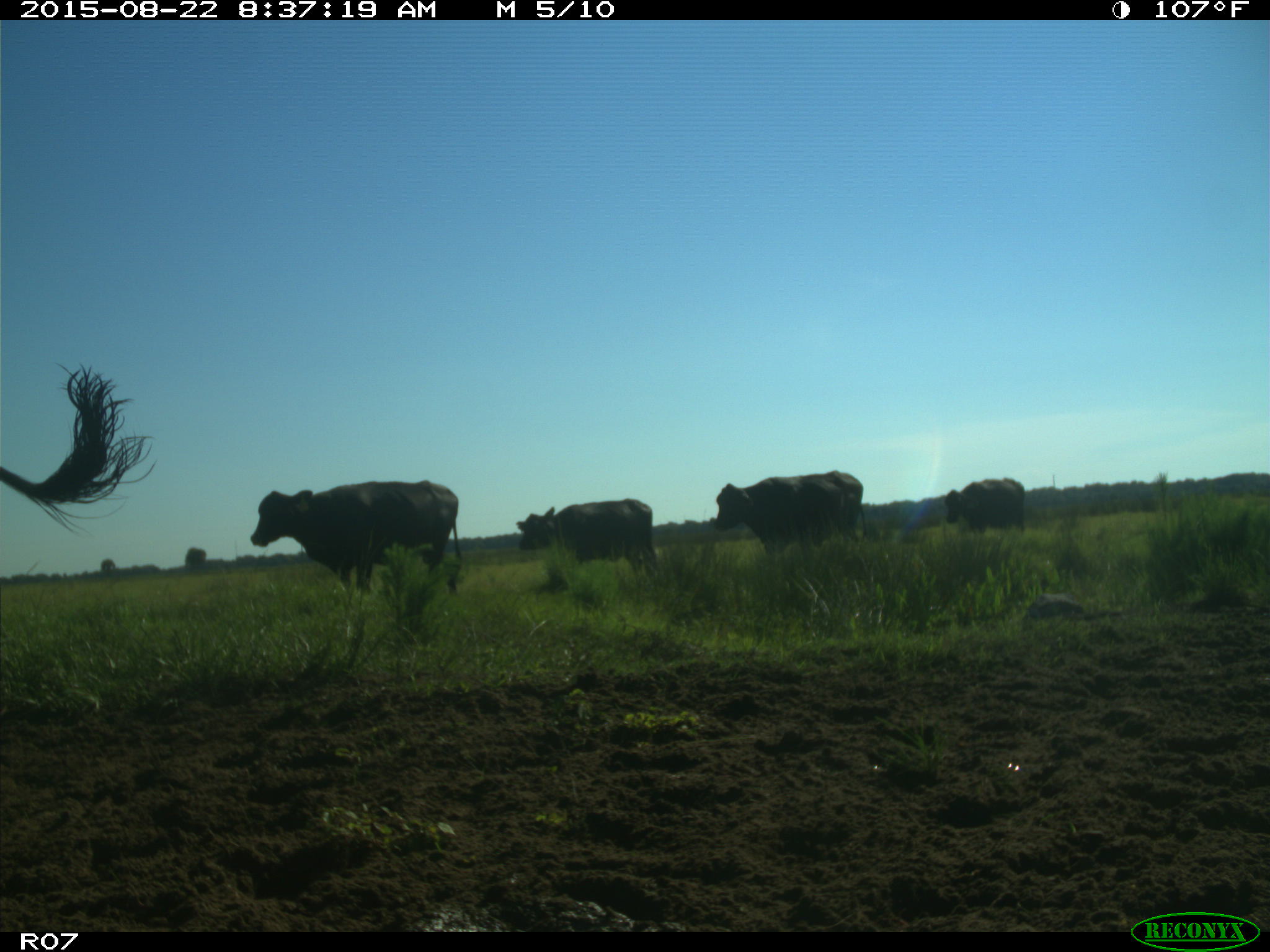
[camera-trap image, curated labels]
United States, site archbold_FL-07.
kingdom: Animalia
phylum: Chordata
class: Mammalia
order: Artiodactyla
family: Bovidae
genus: Bos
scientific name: Bos taurus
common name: domestic cow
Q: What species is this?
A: Bos taurus (domestic cow).